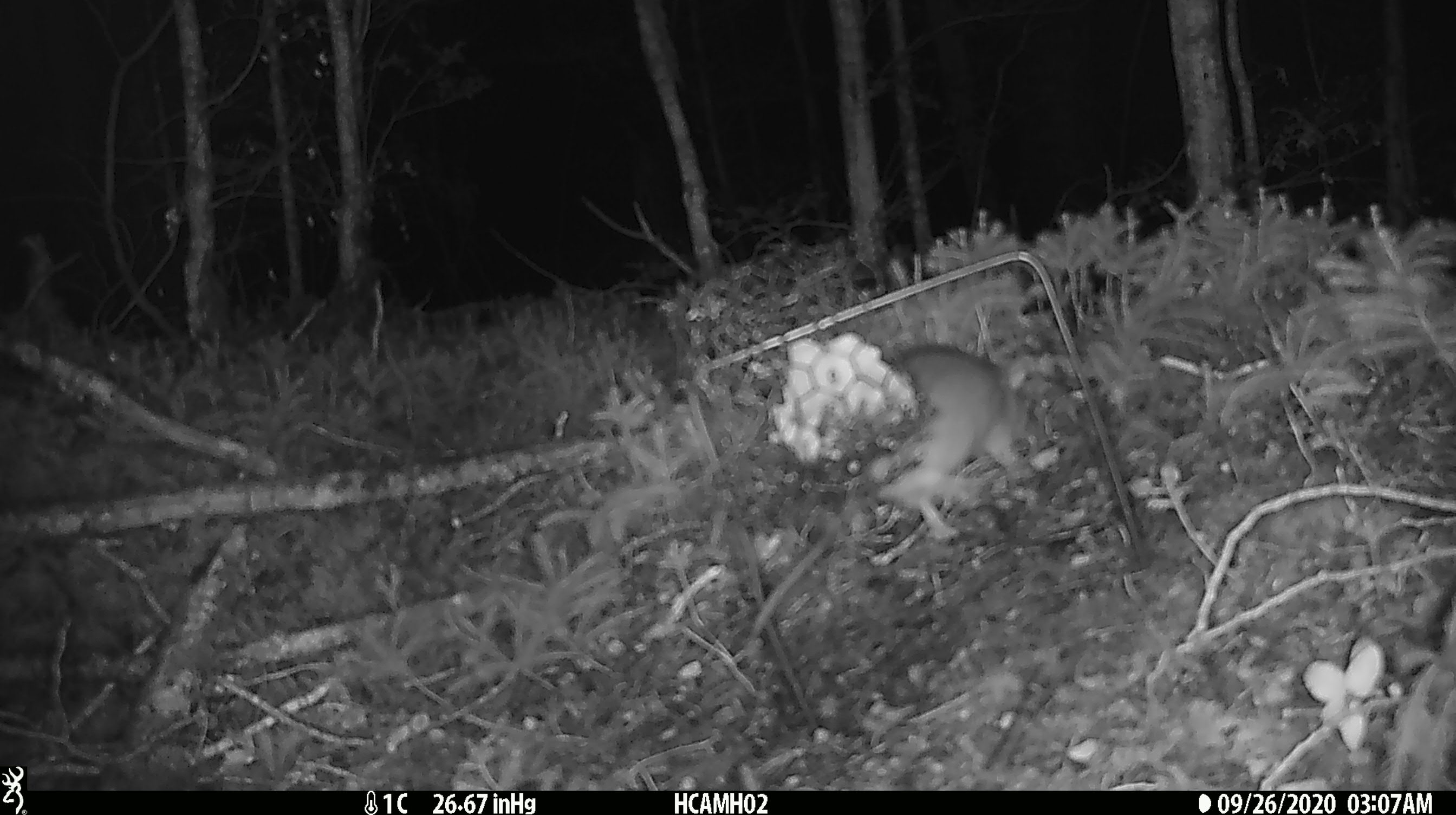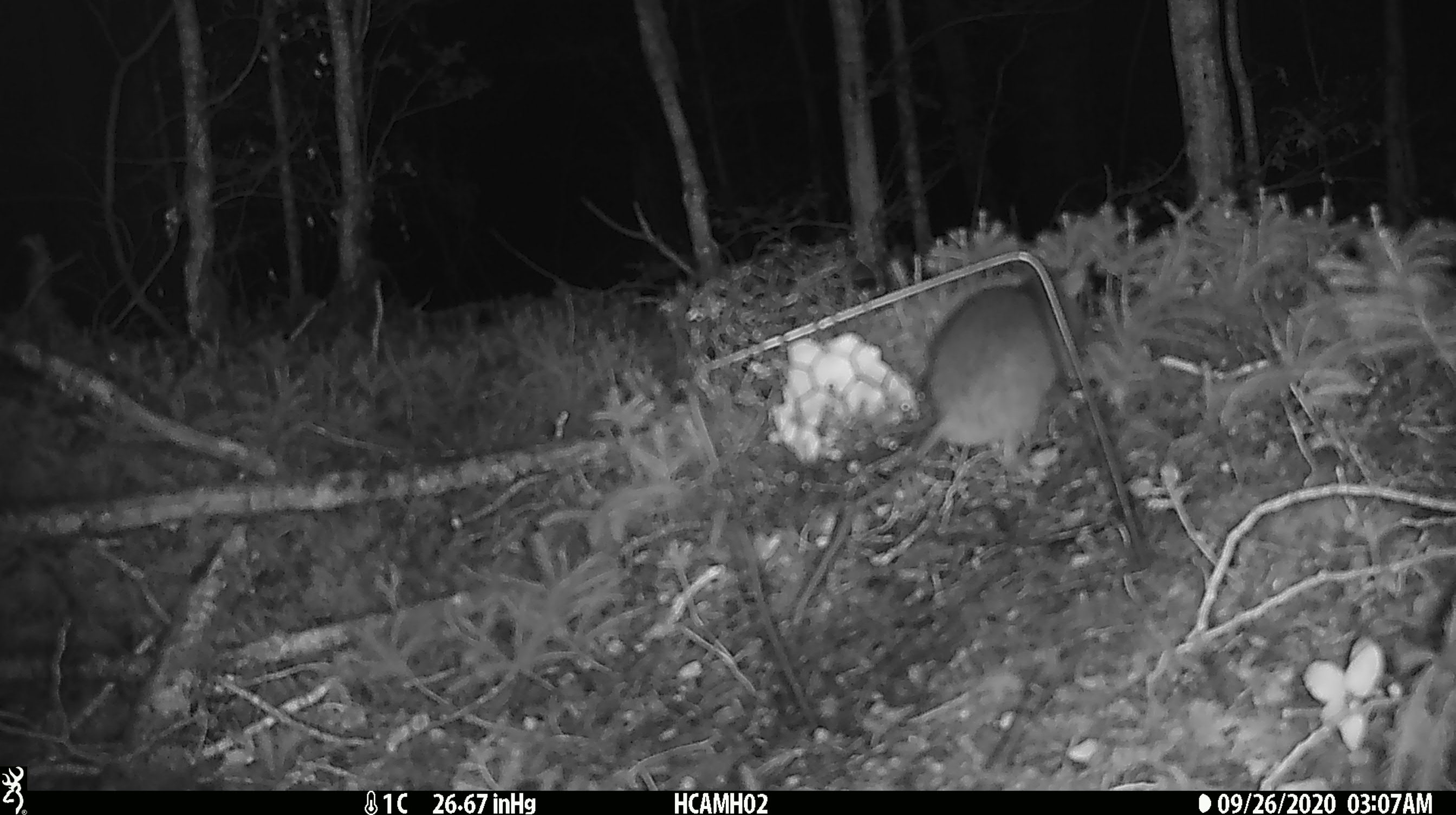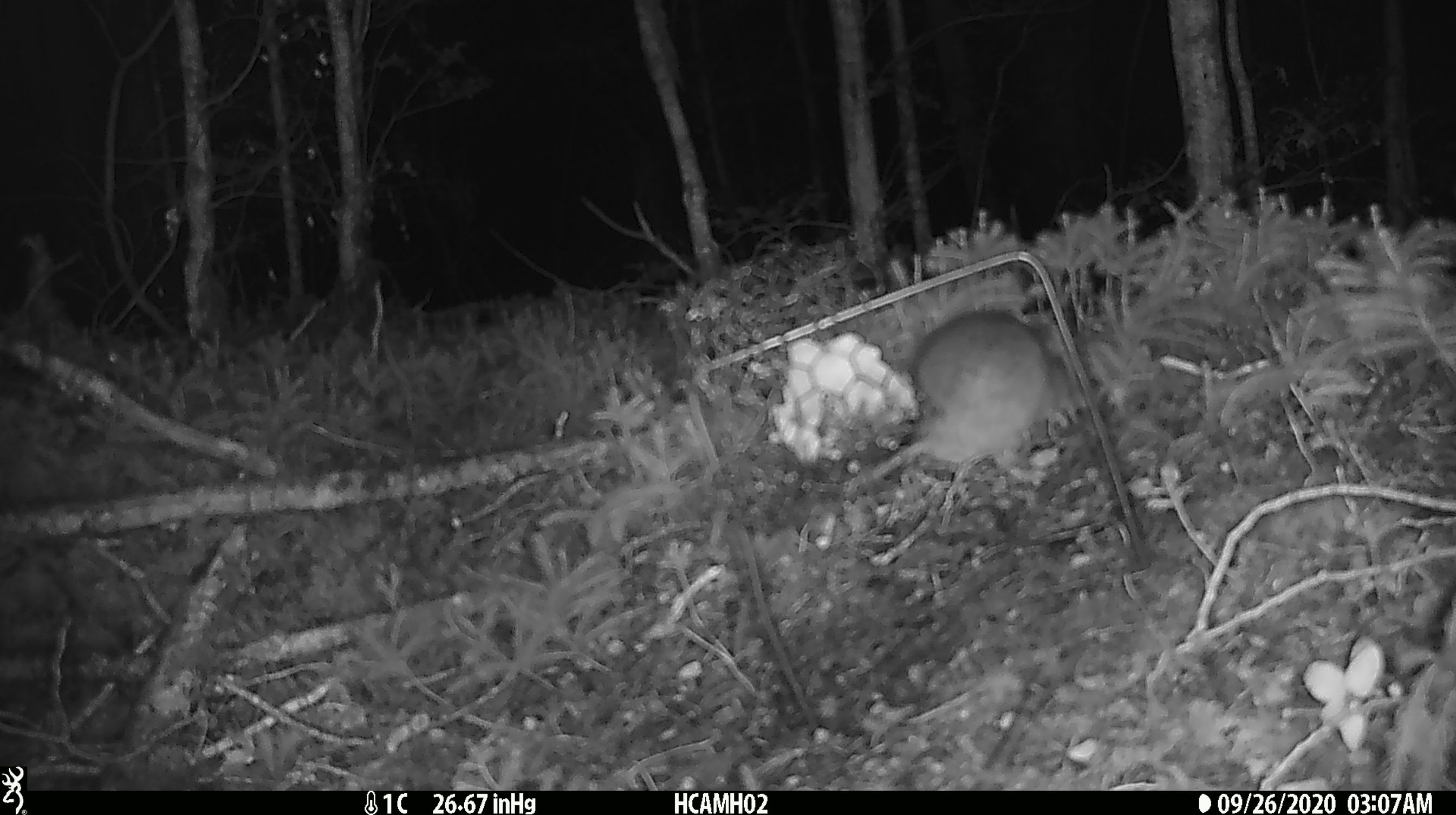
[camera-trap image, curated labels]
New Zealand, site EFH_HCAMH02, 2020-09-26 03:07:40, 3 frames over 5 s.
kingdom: Animalia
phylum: Chordata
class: Mammalia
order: Rodentia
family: Muridae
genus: Rattus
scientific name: Rattus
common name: rat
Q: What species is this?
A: Rat (Rattus).